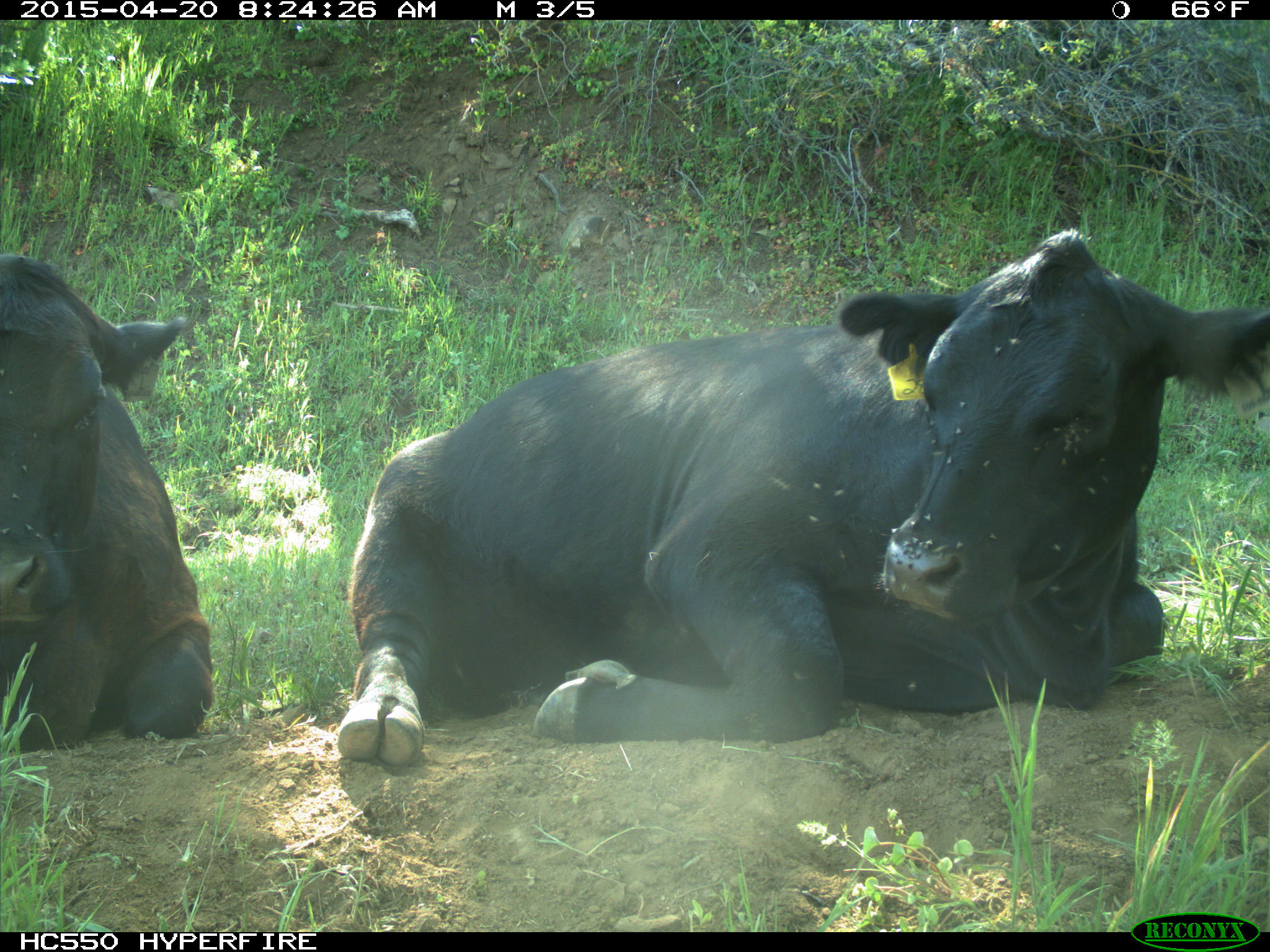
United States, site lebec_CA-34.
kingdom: Animalia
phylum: Chordata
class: Mammalia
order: Artiodactyla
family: Bovidae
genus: Bos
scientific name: Bos taurus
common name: domestic cow